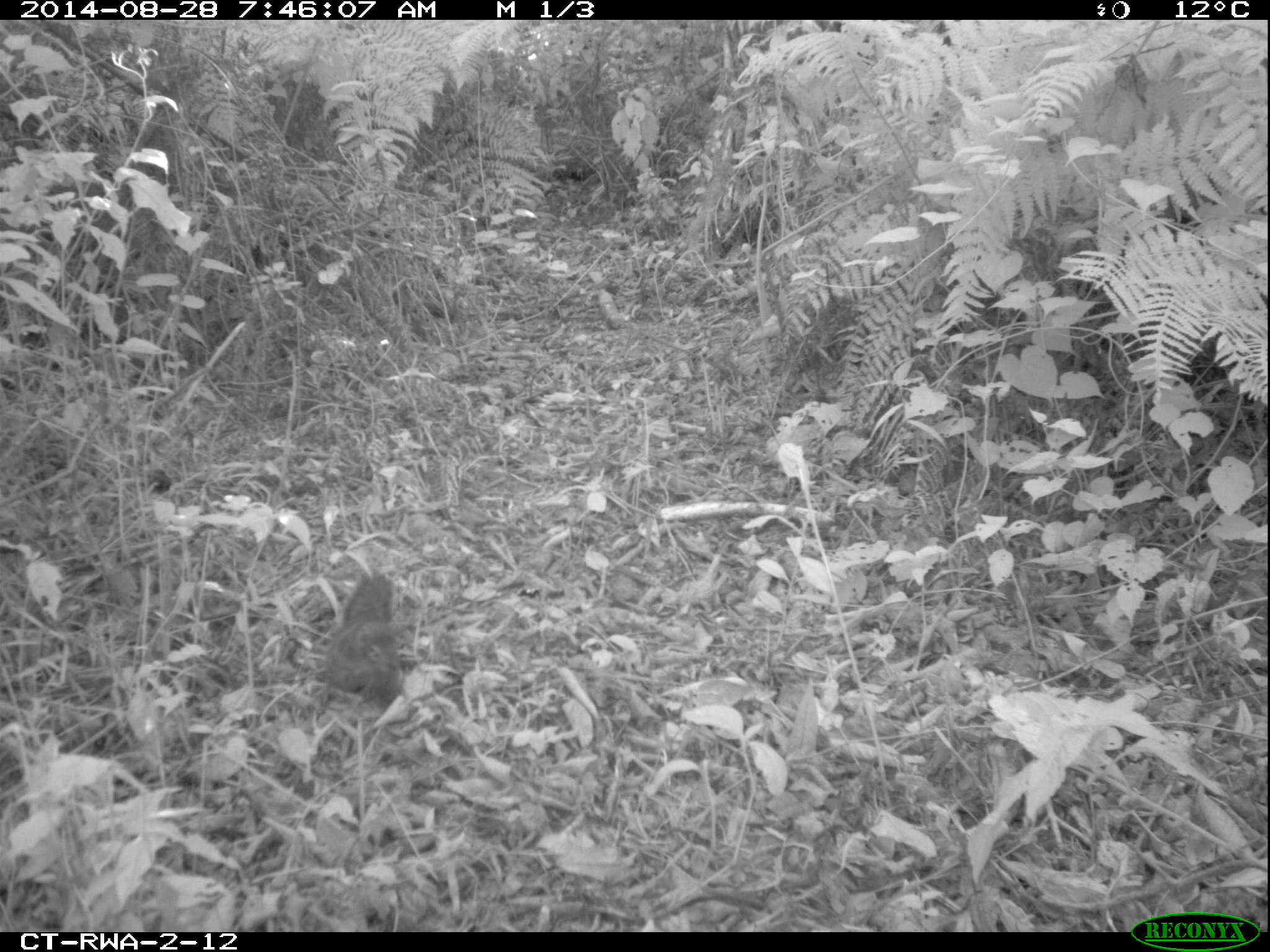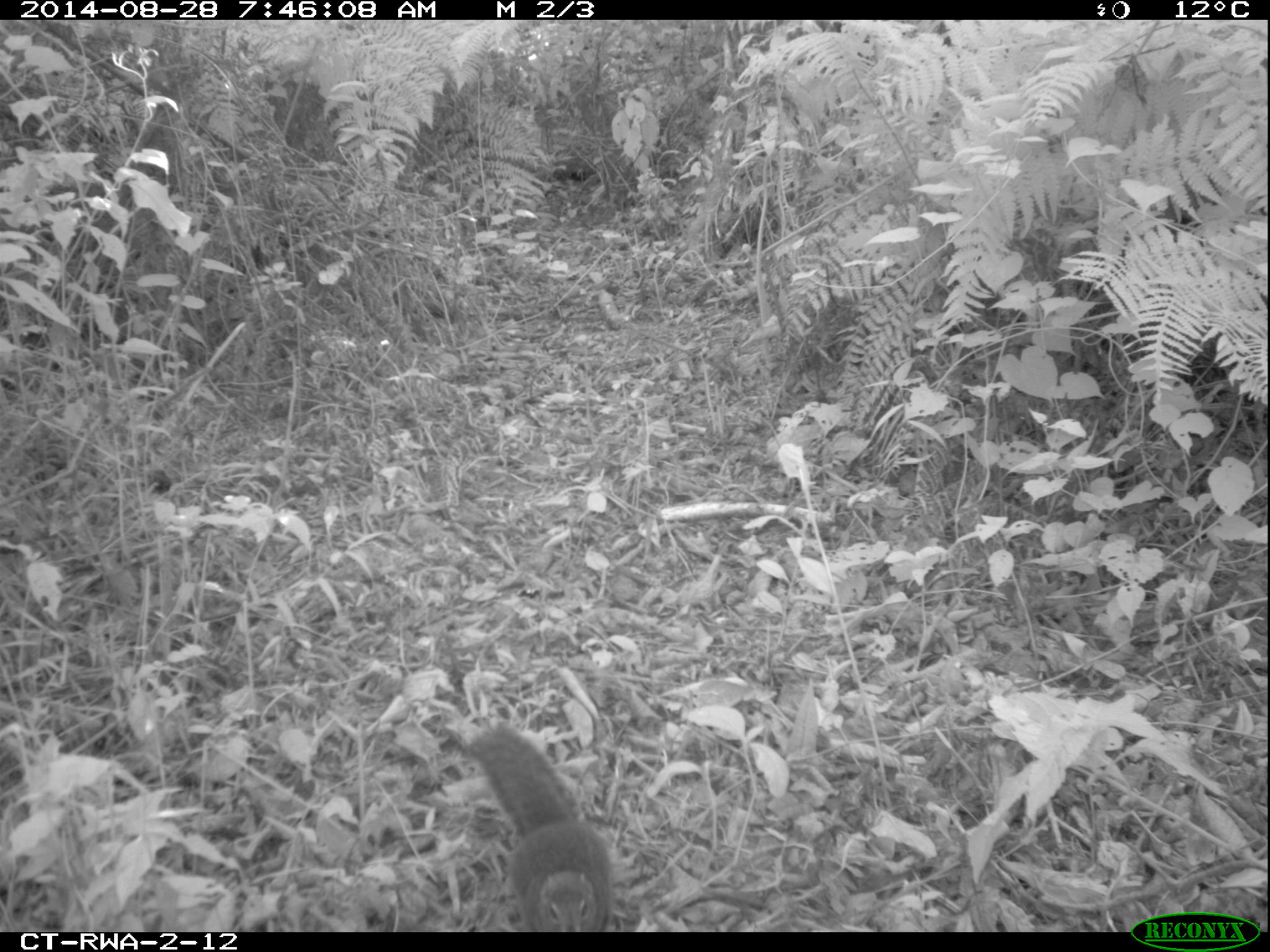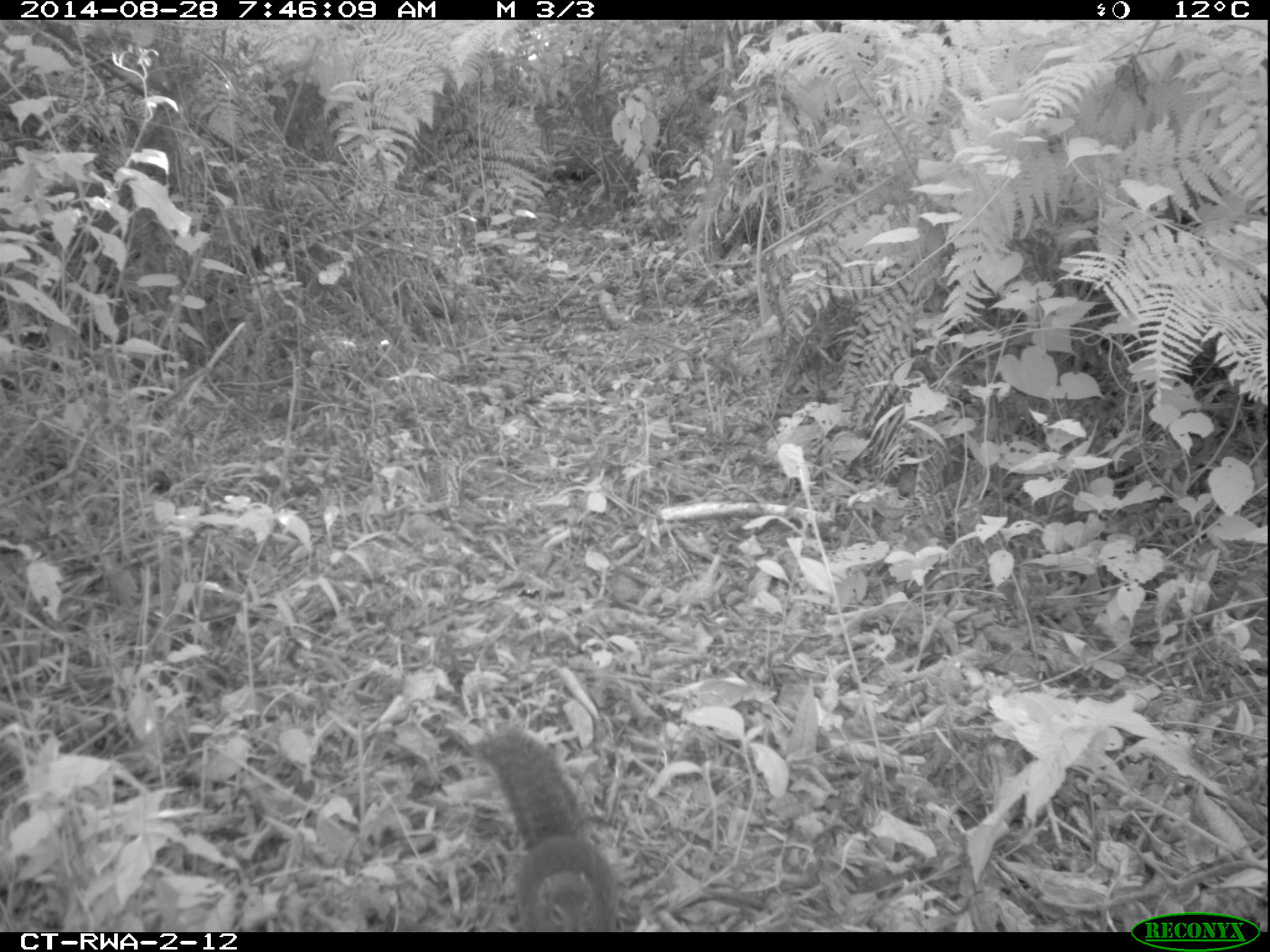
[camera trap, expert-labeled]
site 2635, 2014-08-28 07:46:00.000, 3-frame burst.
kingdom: Animalia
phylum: Chordata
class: Mammalia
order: Rodentia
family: Sciuridae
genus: Funisciurus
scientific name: Funisciurus carruthersi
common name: carruther's mountain squirrel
Funisciurus carruthersi (carruther's mountain squirrel), count 1.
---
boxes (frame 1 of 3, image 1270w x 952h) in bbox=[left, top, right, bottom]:
funisciurus carruthersi: bbox=[317, 570, 404, 712]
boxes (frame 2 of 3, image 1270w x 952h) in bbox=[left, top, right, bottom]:
funisciurus carruthersi: bbox=[460, 719, 614, 931]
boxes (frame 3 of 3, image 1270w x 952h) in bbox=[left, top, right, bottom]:
funisciurus carruthersi: bbox=[471, 722, 621, 931]